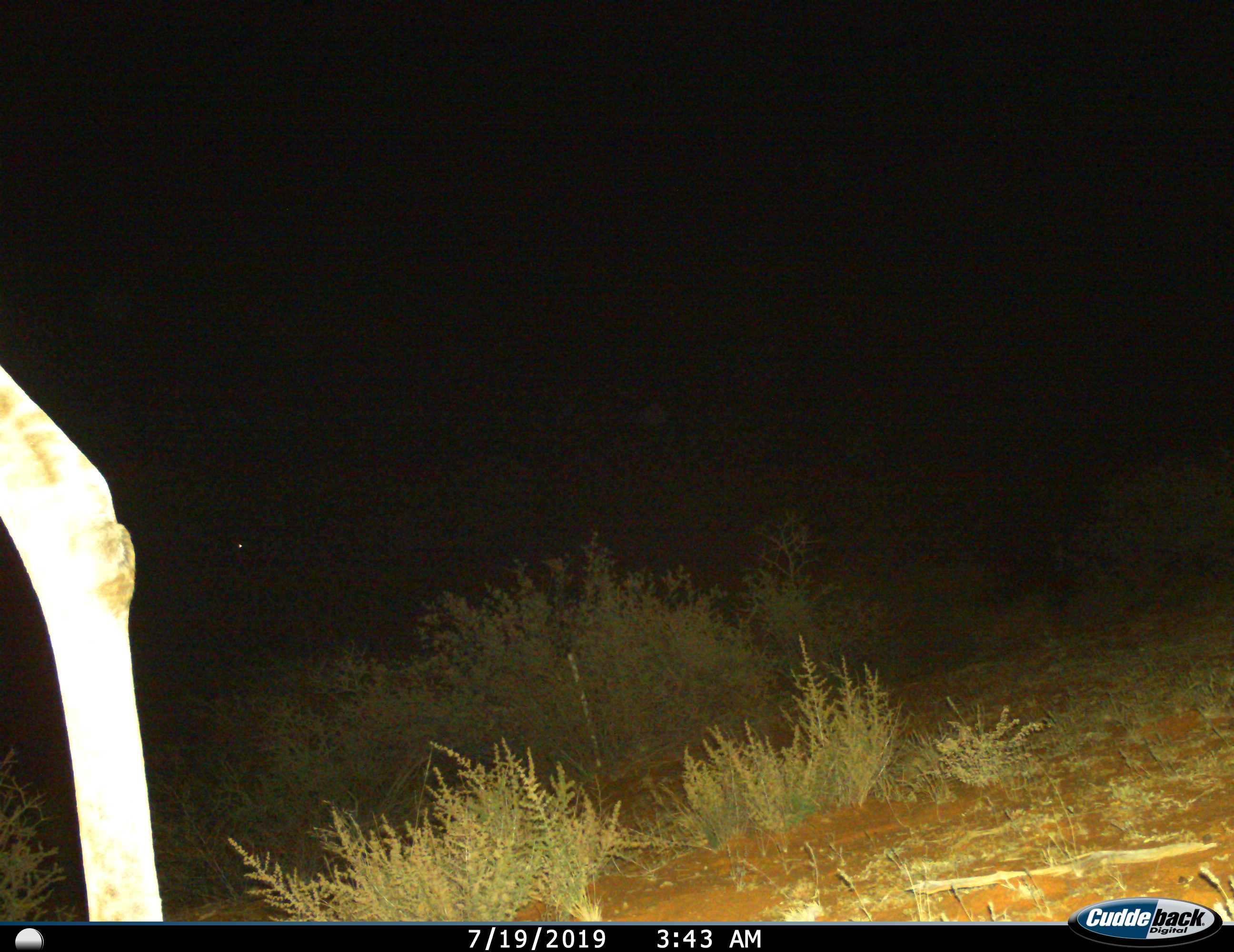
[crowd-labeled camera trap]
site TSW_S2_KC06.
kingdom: Animalia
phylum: Chordata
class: Mammalia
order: Artiodactyla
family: Giraffidae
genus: Giraffa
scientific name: Giraffa camelopardalis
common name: giraffe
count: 1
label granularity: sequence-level